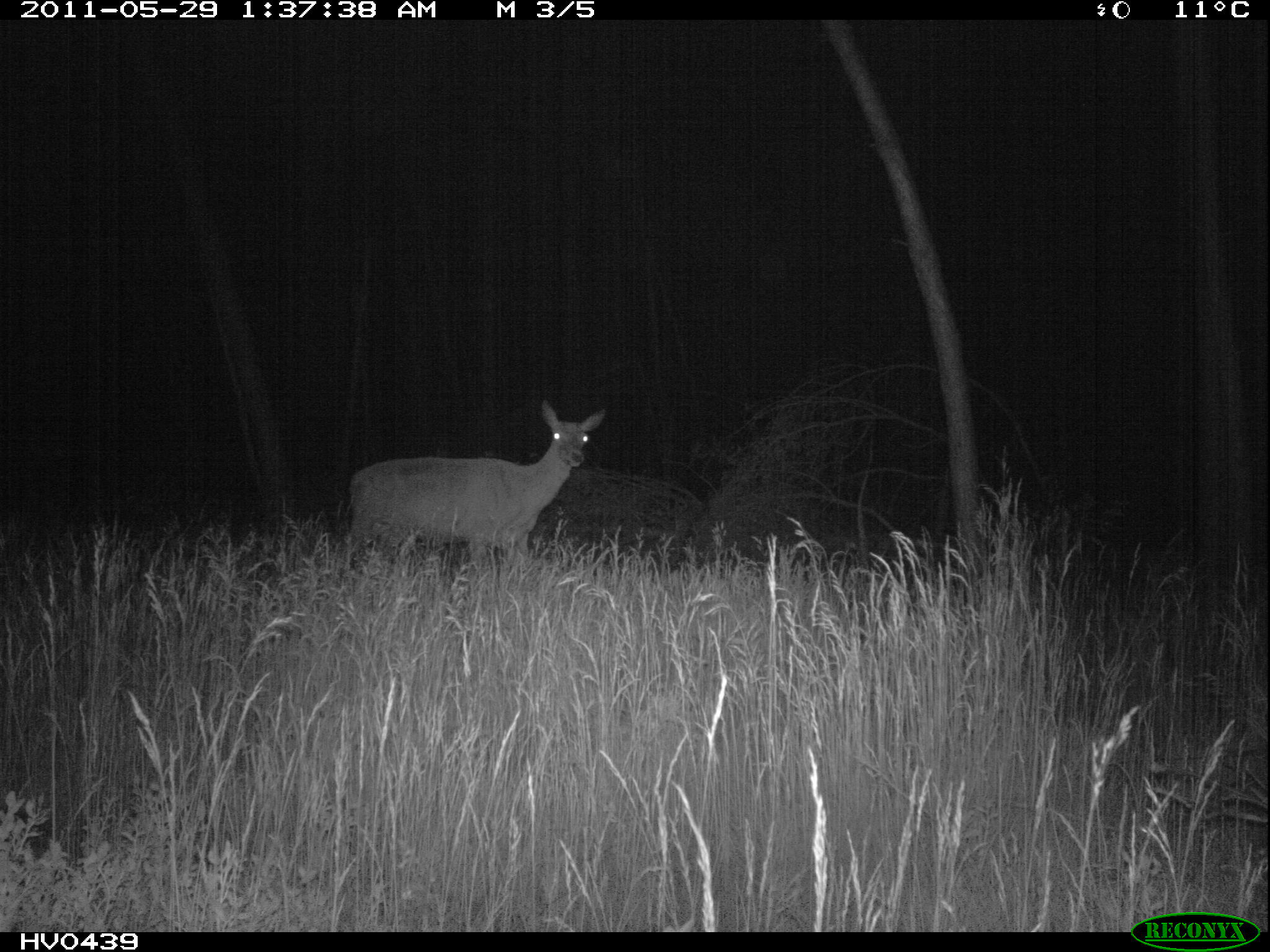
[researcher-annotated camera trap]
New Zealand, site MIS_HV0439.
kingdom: Animalia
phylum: Chordata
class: Mammalia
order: Artiodactyla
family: Cervidae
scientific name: Cervidae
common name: deer